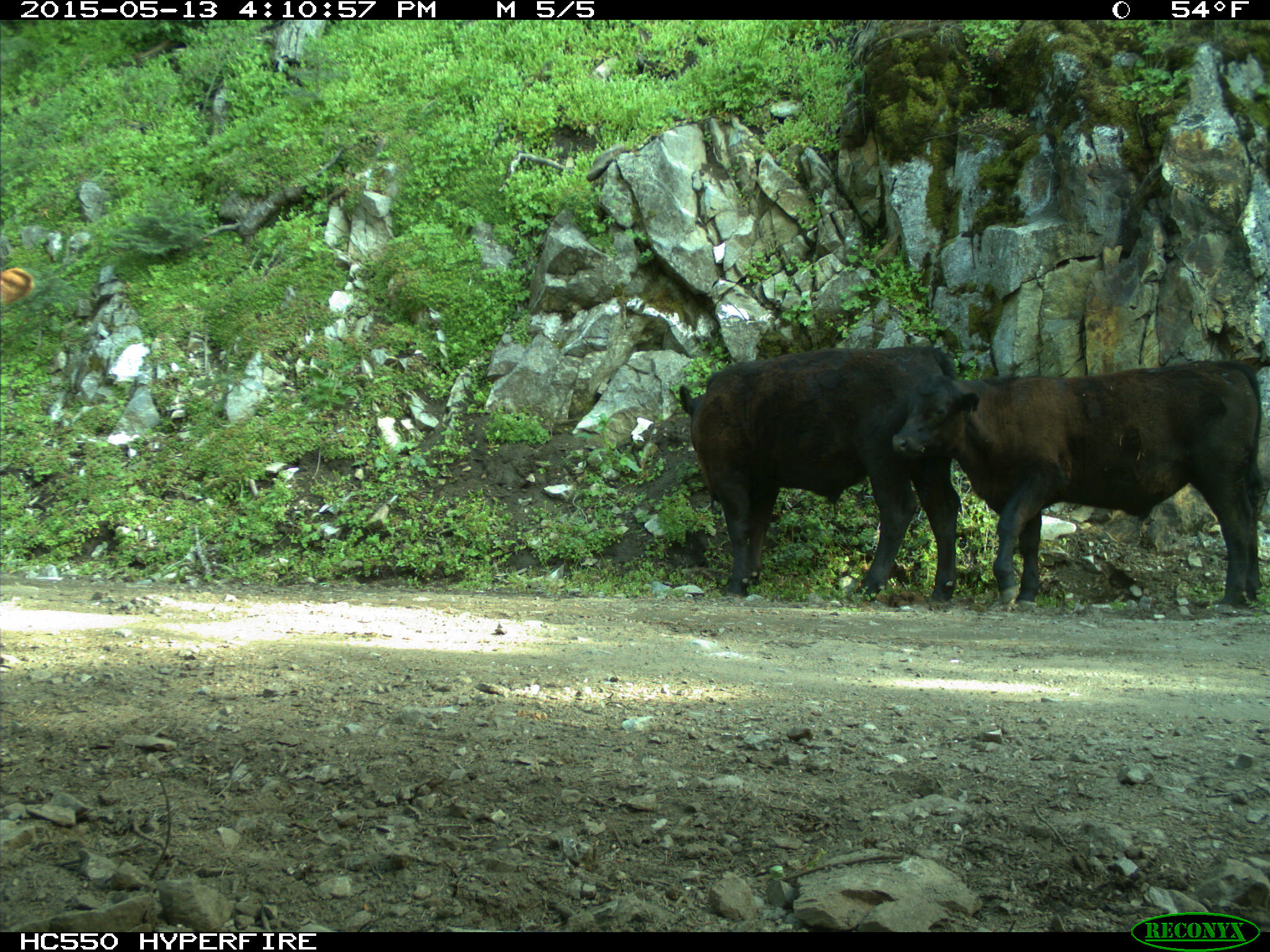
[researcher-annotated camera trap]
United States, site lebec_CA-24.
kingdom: Animalia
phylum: Chordata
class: Mammalia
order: Artiodactyla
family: Bovidae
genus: Bos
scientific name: Bos taurus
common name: domestic cow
Bos taurus (domestic cow).